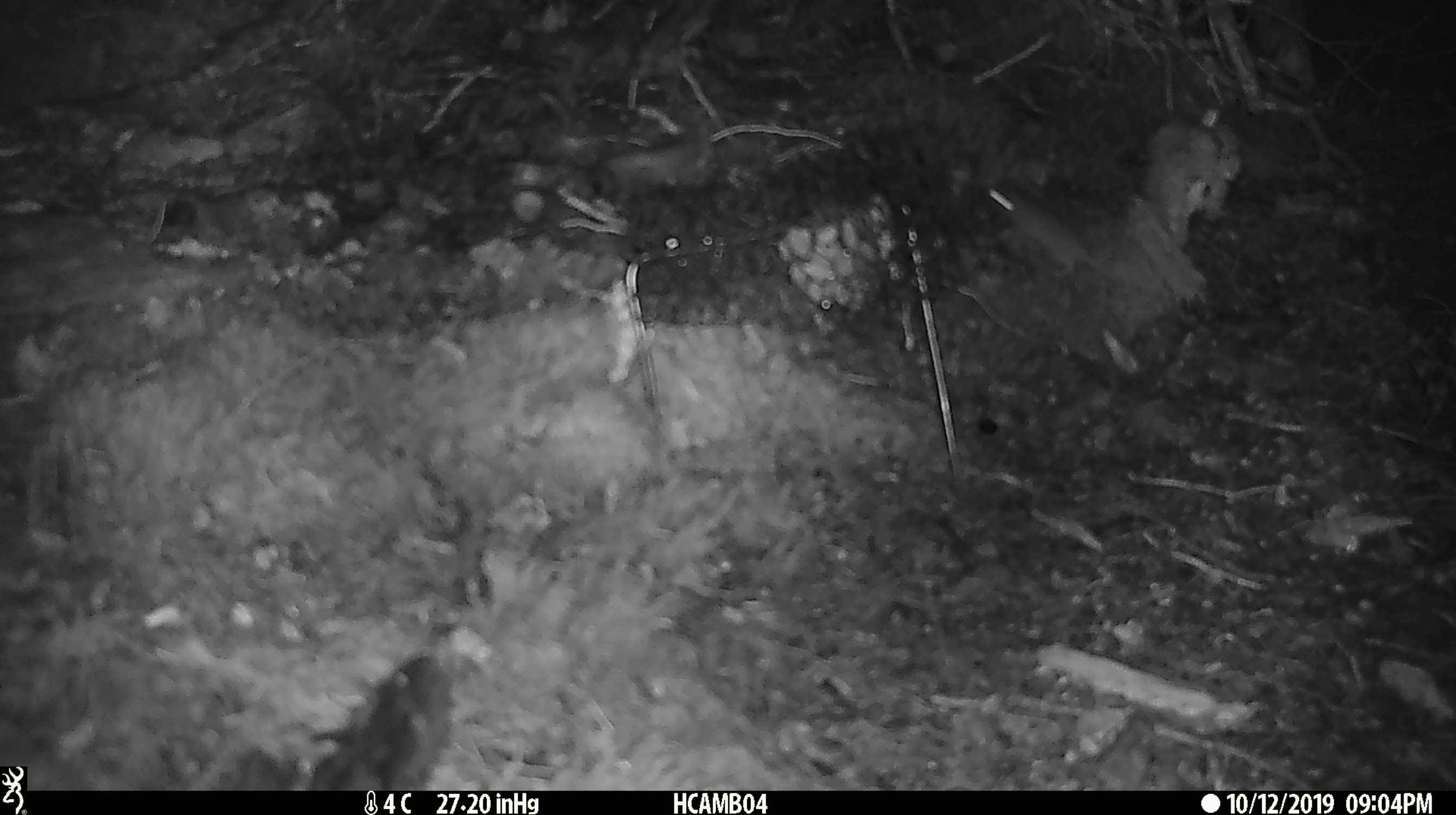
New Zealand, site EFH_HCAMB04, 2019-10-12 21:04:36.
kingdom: Animalia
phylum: Chordata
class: Mammalia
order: Rodentia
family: Muridae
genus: Mus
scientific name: Mus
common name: mouse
Mouse (Mus).